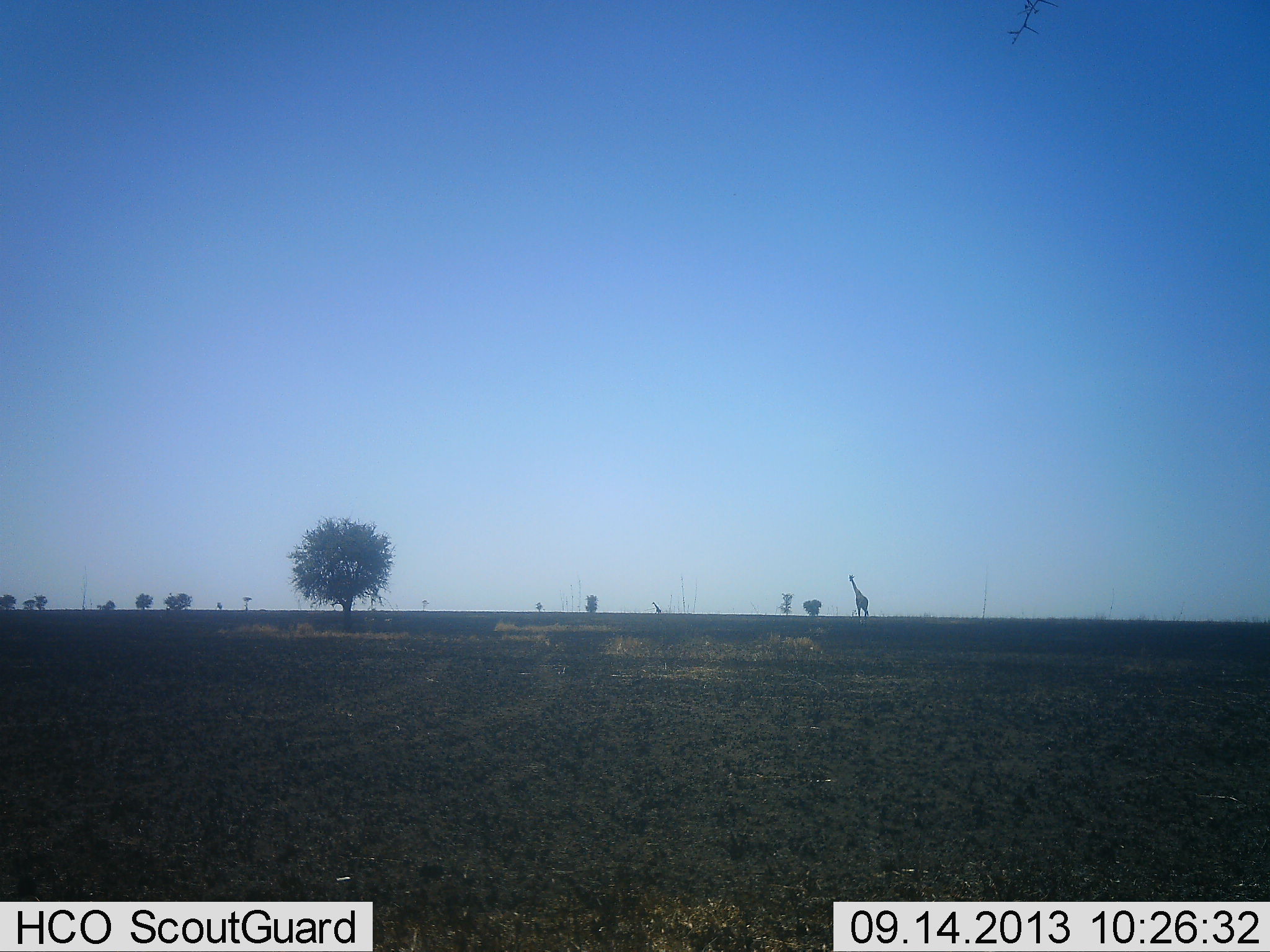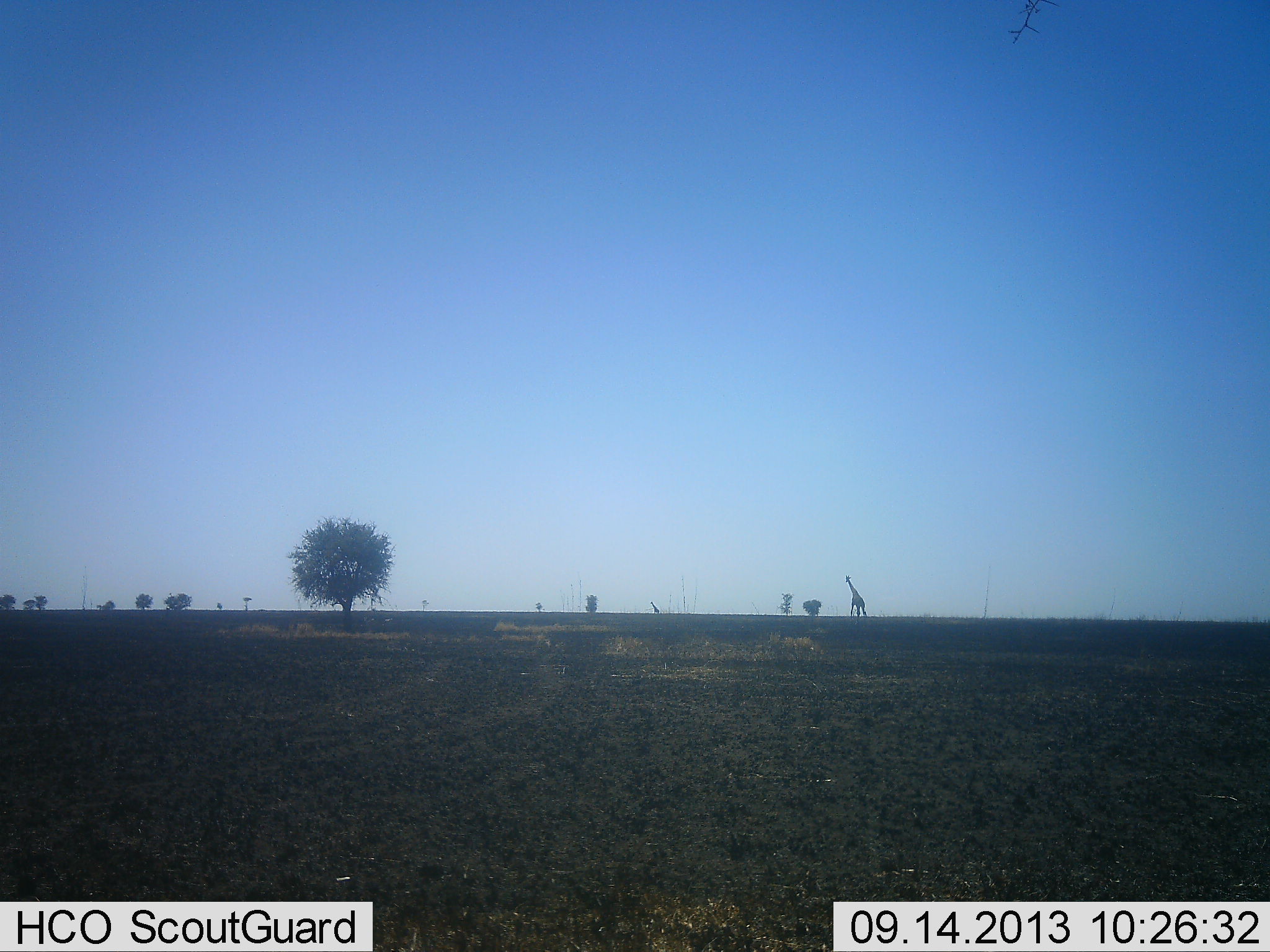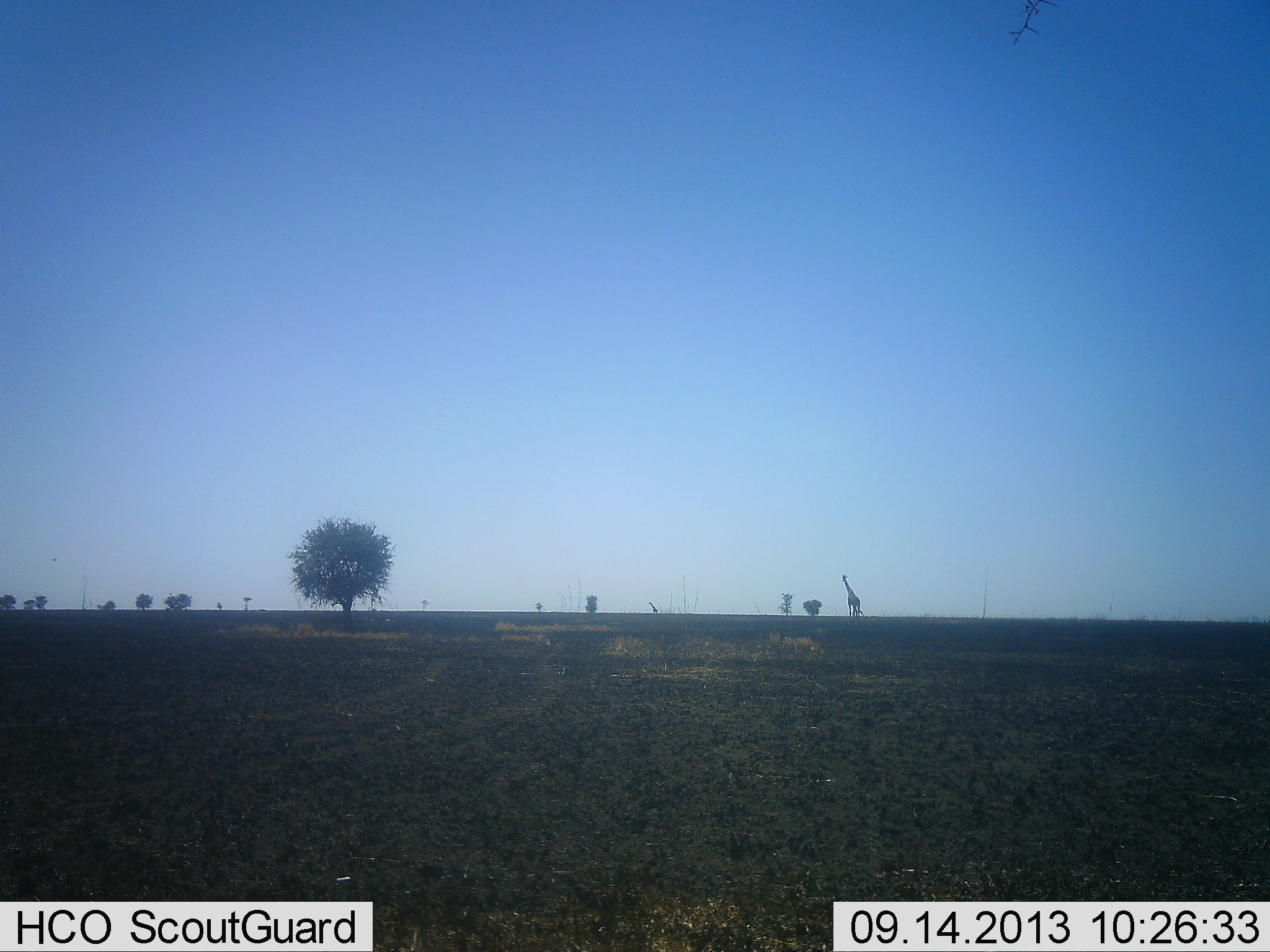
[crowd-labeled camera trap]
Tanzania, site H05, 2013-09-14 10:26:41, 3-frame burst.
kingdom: Animalia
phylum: Chordata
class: Mammalia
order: Artiodactyla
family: Giraffidae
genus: Giraffa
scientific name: Giraffa camelopardalis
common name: giraffe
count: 2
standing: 7%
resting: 0%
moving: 93%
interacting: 0%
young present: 0%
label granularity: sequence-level